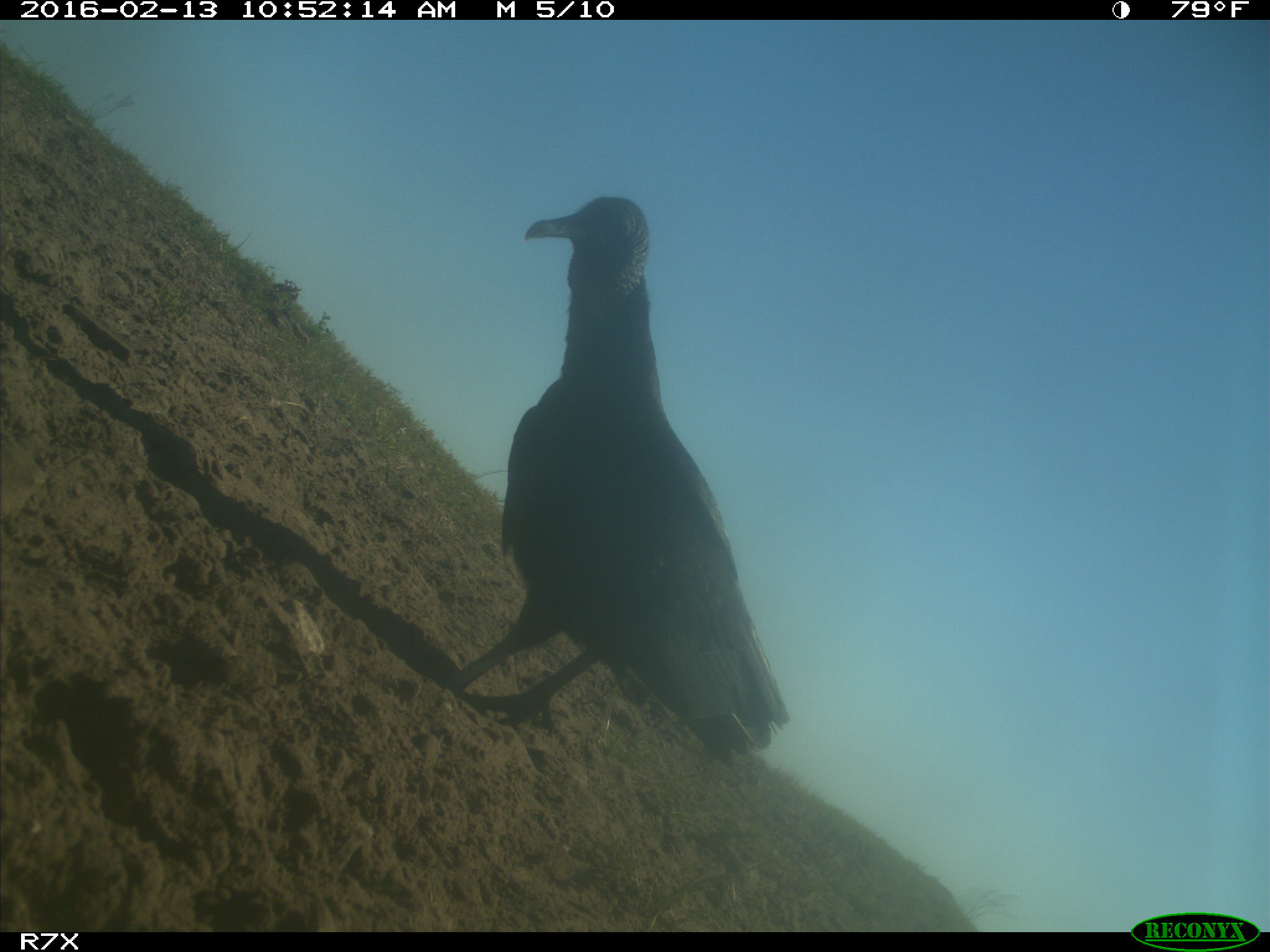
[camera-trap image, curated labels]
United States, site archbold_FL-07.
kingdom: Animalia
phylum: Chordata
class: Aves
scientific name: Aves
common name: birds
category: unidentified bird